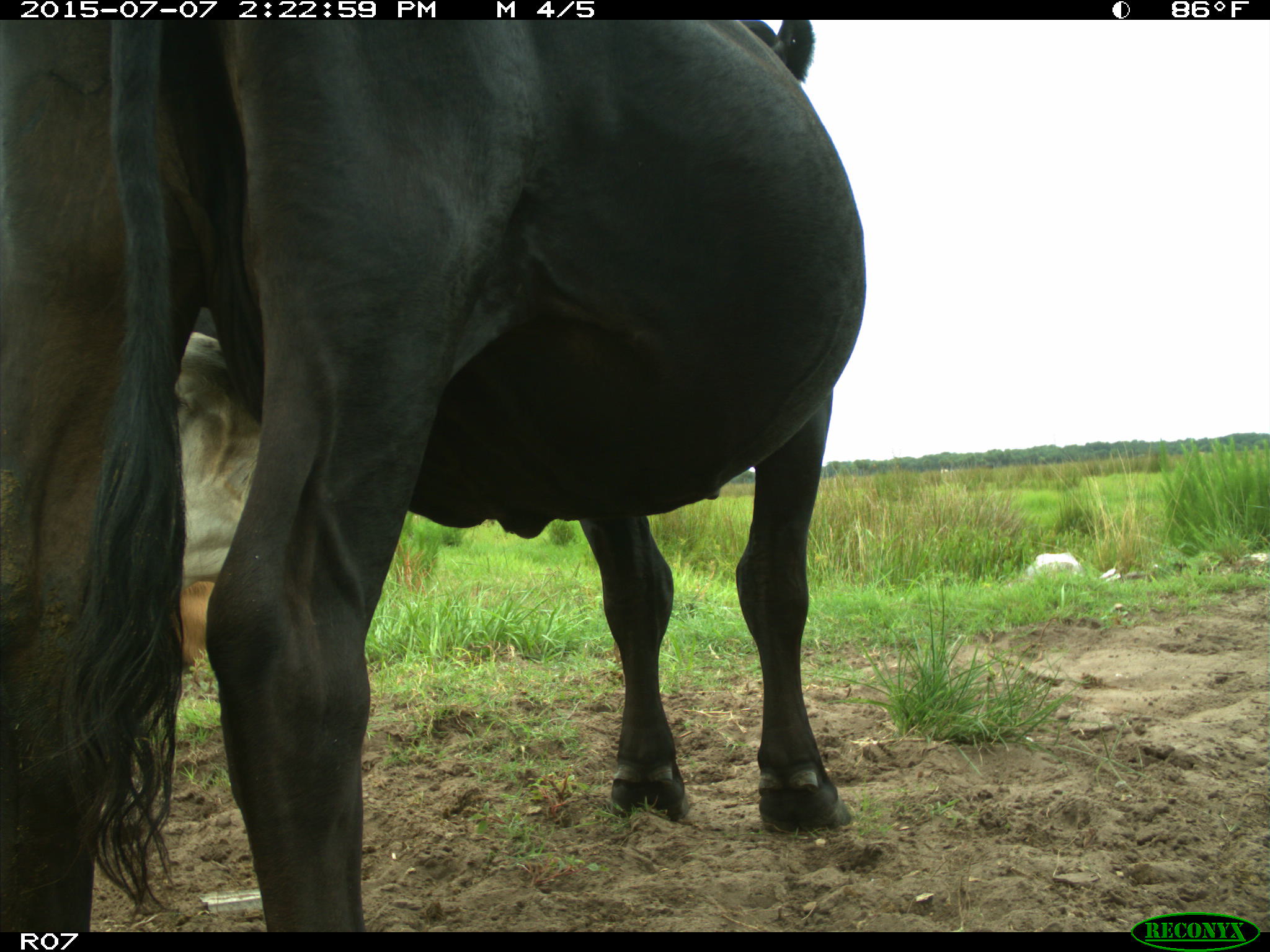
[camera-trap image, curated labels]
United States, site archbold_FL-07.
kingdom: Animalia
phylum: Chordata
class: Mammalia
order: Artiodactyla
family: Bovidae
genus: Bos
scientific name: Bos taurus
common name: domestic cow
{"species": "Bos taurus (domestic cow)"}